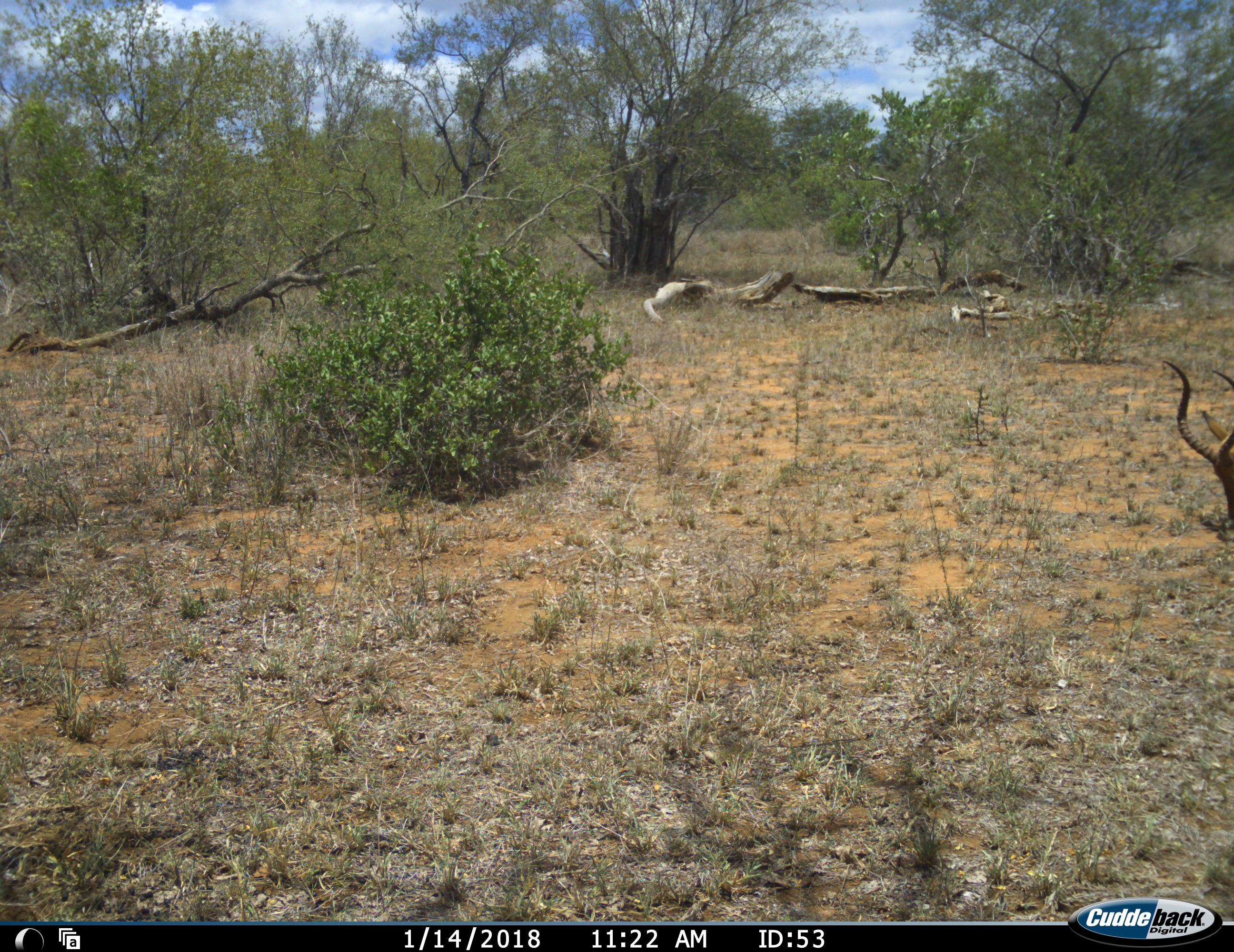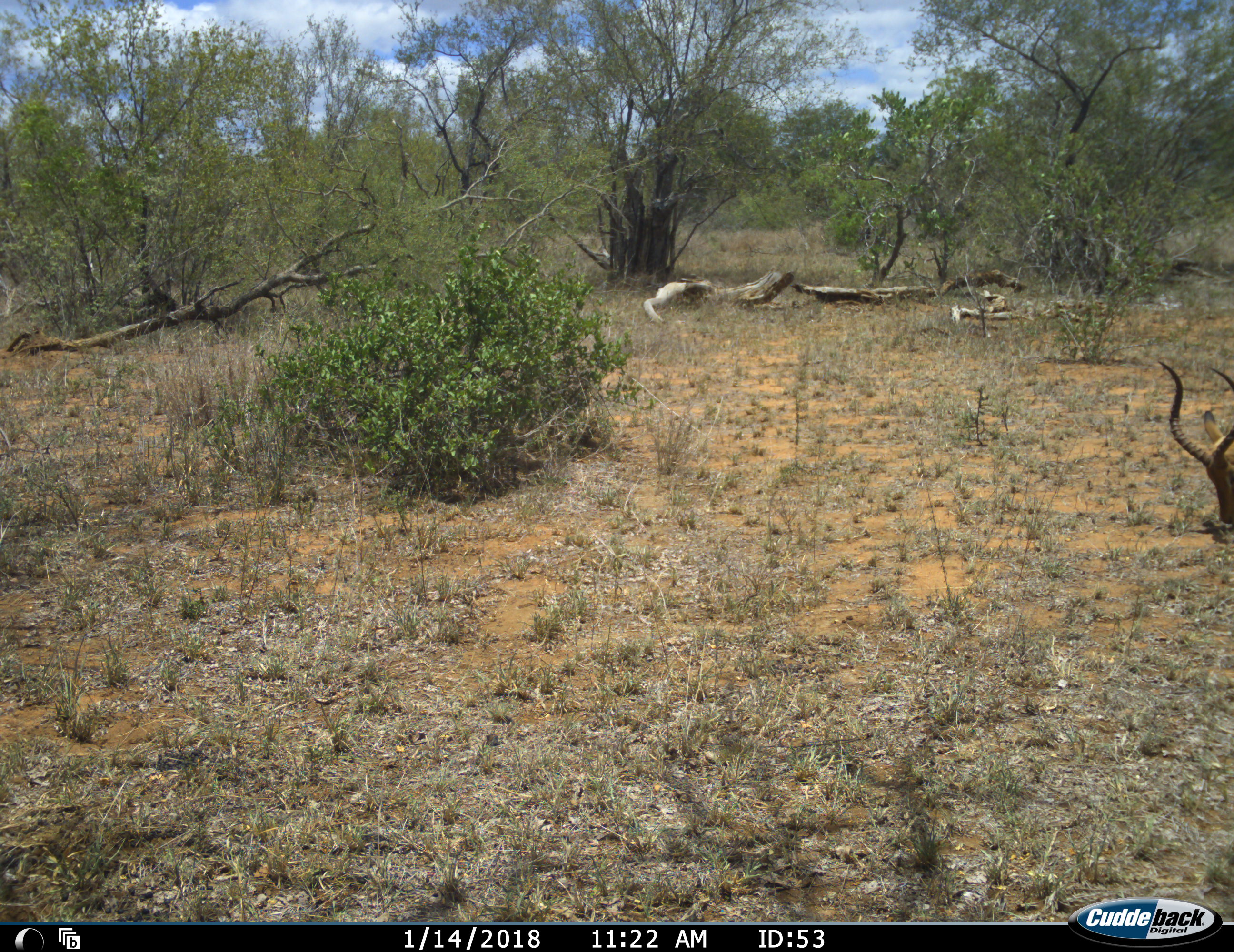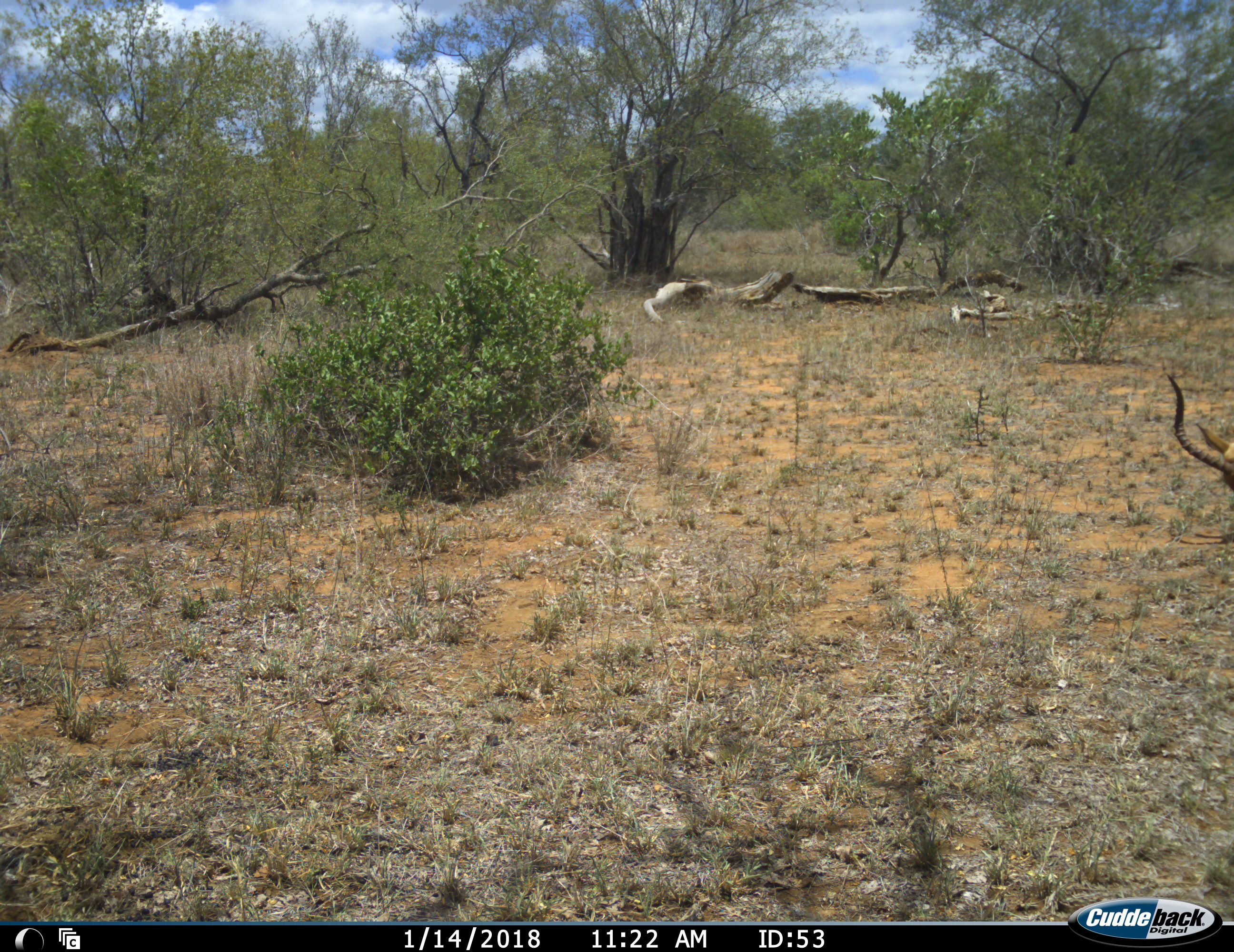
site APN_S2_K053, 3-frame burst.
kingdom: Animalia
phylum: Chordata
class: Mammalia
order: Artiodactyla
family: Bovidae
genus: Aepyceros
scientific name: Aepyceros melampus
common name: impala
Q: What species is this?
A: Impala (Aepyceros melampus).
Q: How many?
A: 1.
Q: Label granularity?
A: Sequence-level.